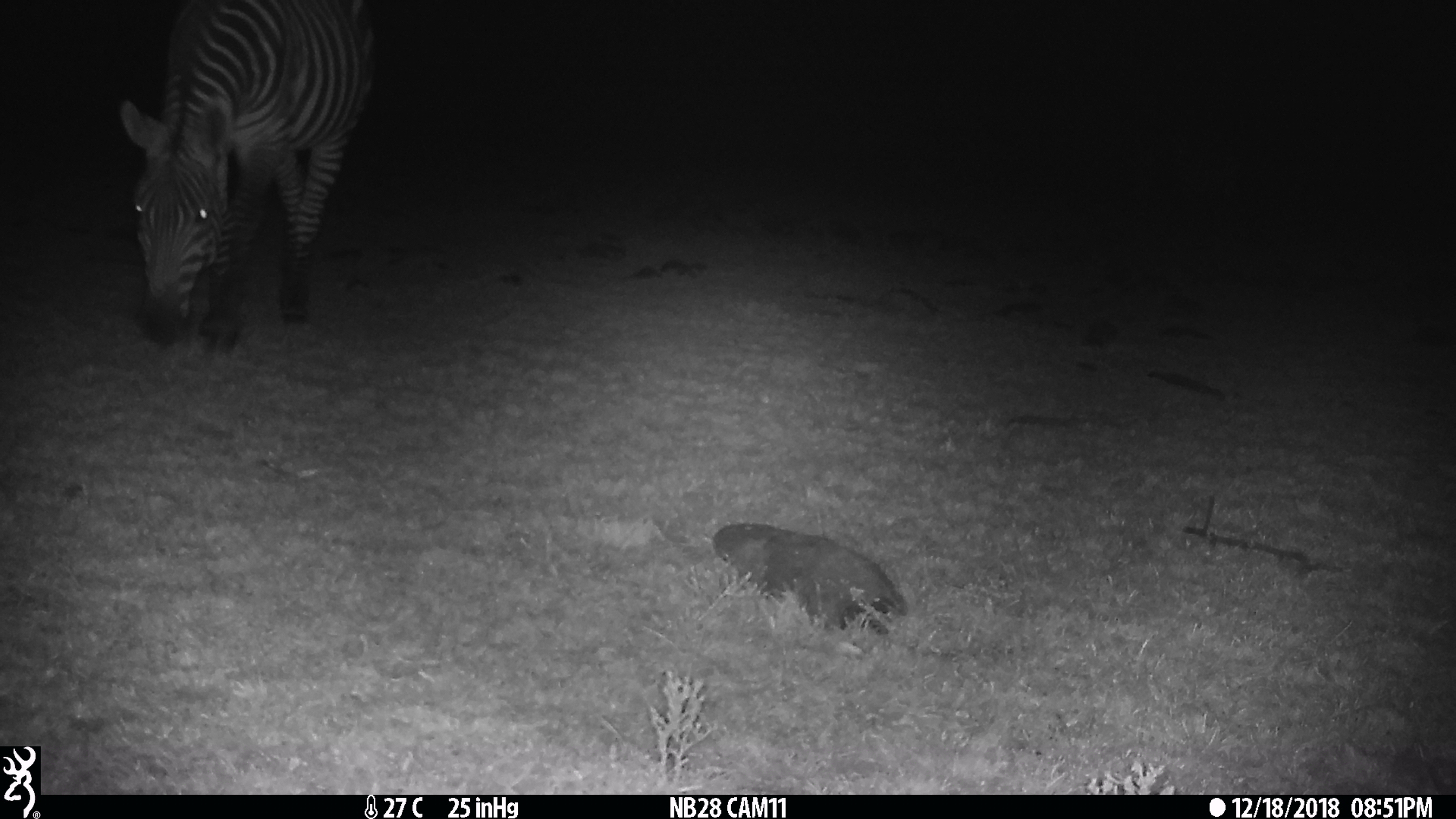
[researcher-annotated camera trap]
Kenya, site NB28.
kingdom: Animalia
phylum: Chordata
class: Mammalia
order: Perissodactyla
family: Equidae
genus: Equus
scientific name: Equus quagga burchellii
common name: burchell's zebra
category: zebra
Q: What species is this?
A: Zebra (burchell's zebra) (Equus quagga burchellii).